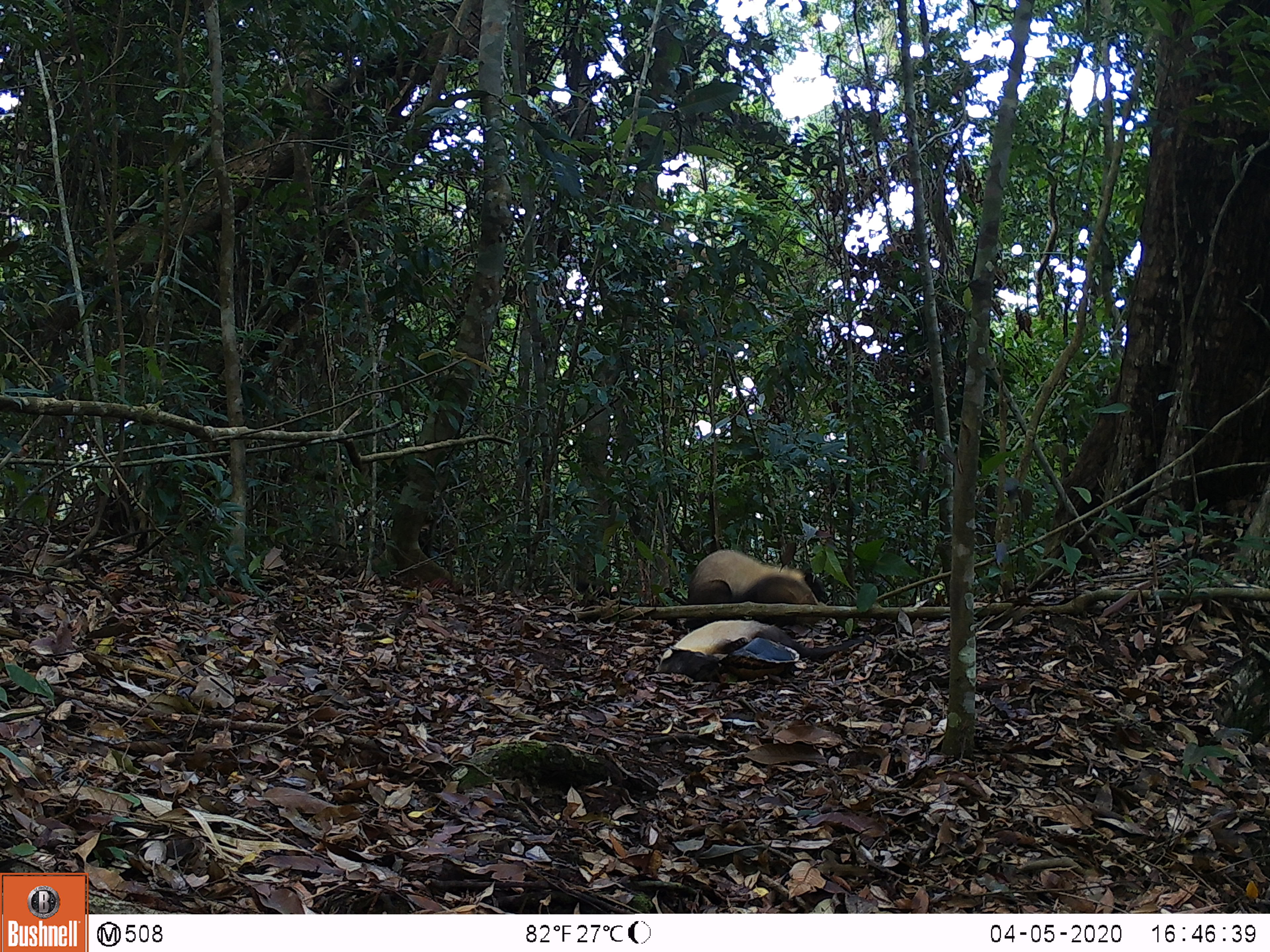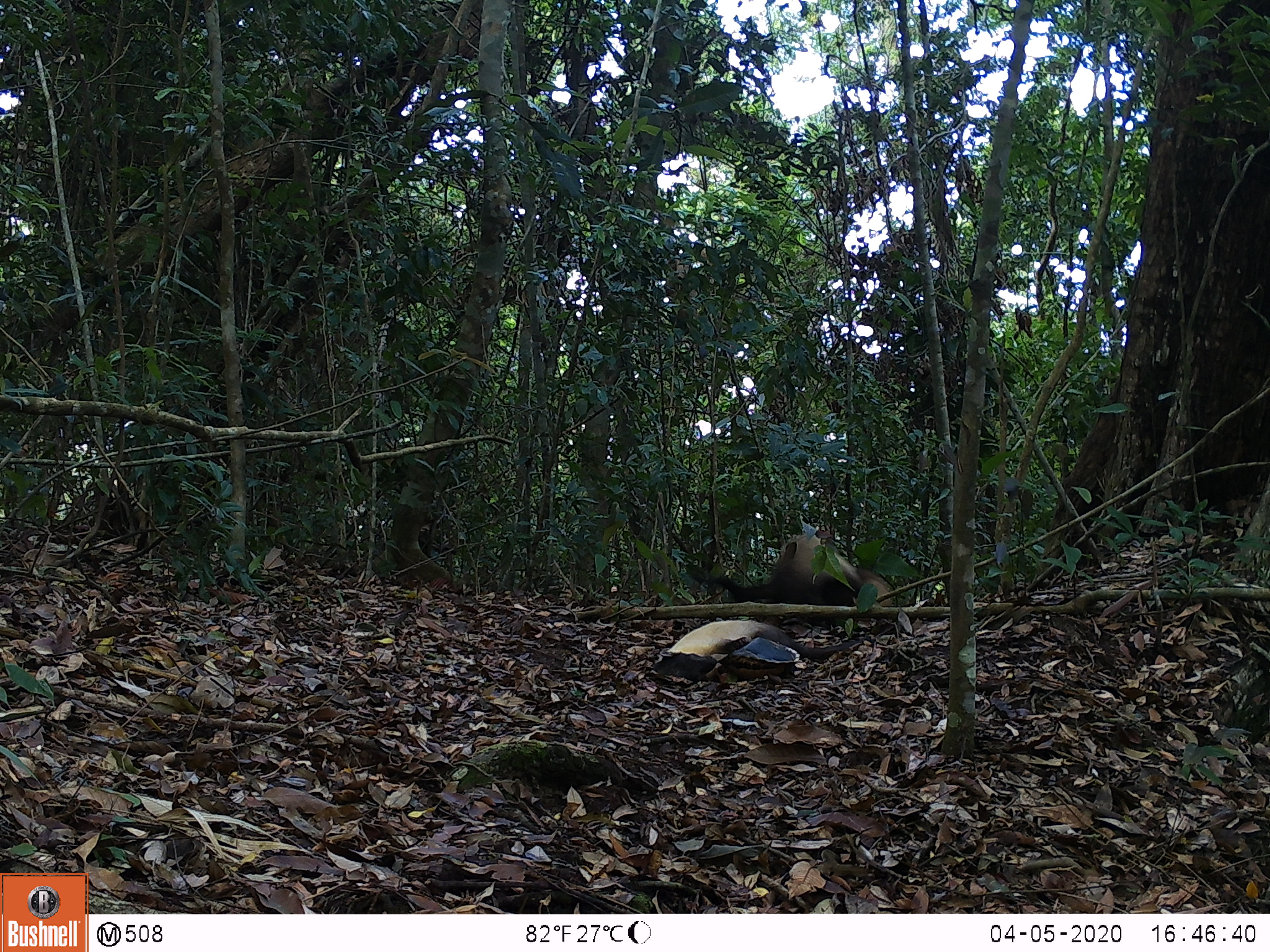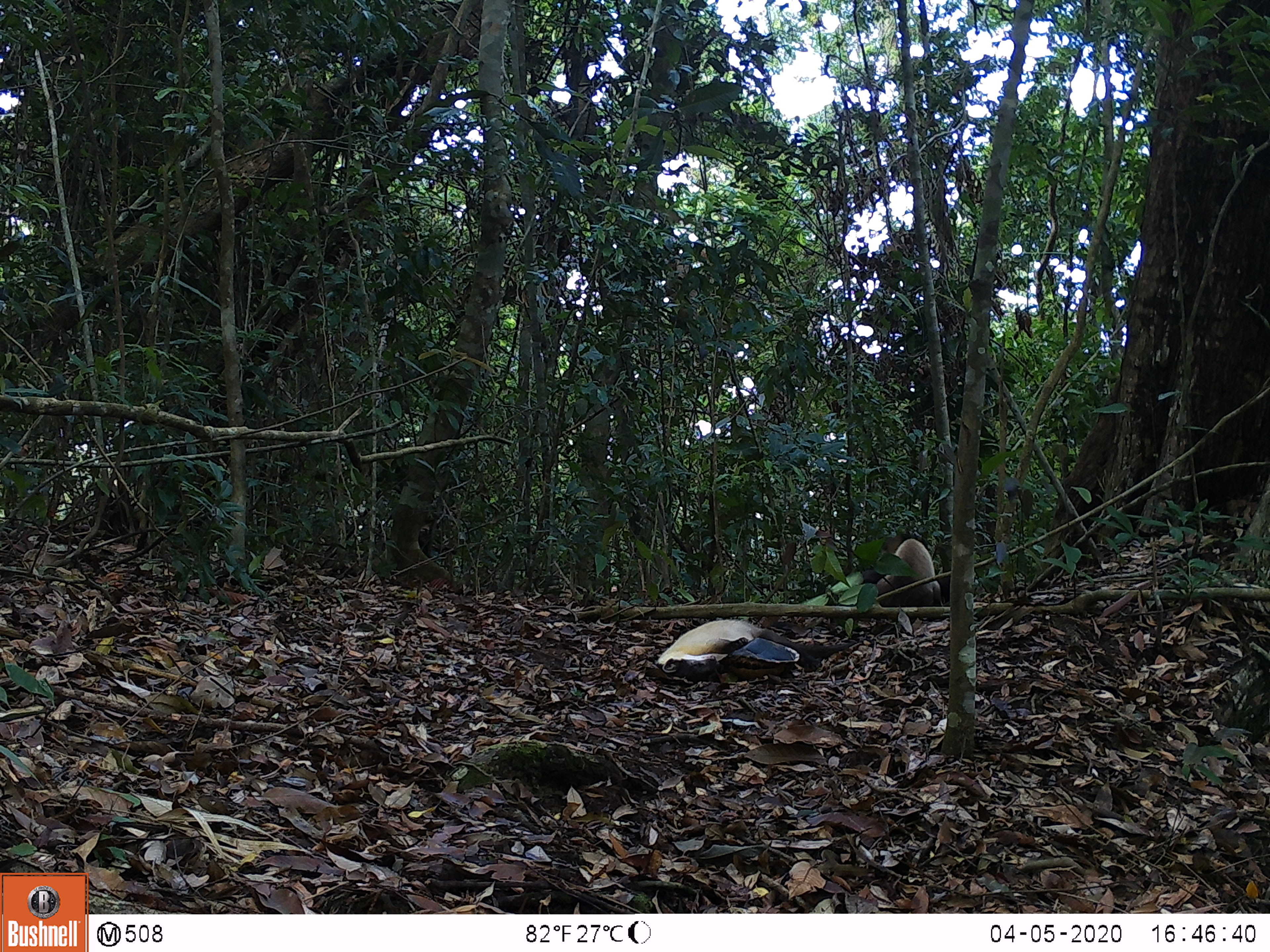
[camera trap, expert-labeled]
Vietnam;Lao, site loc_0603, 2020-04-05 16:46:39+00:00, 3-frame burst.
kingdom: Animalia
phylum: Chordata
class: Mammalia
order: Carnivora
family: Mustelidae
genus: Martes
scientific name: Martes flavigula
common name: yellow-throated marten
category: yellow throated marten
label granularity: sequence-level